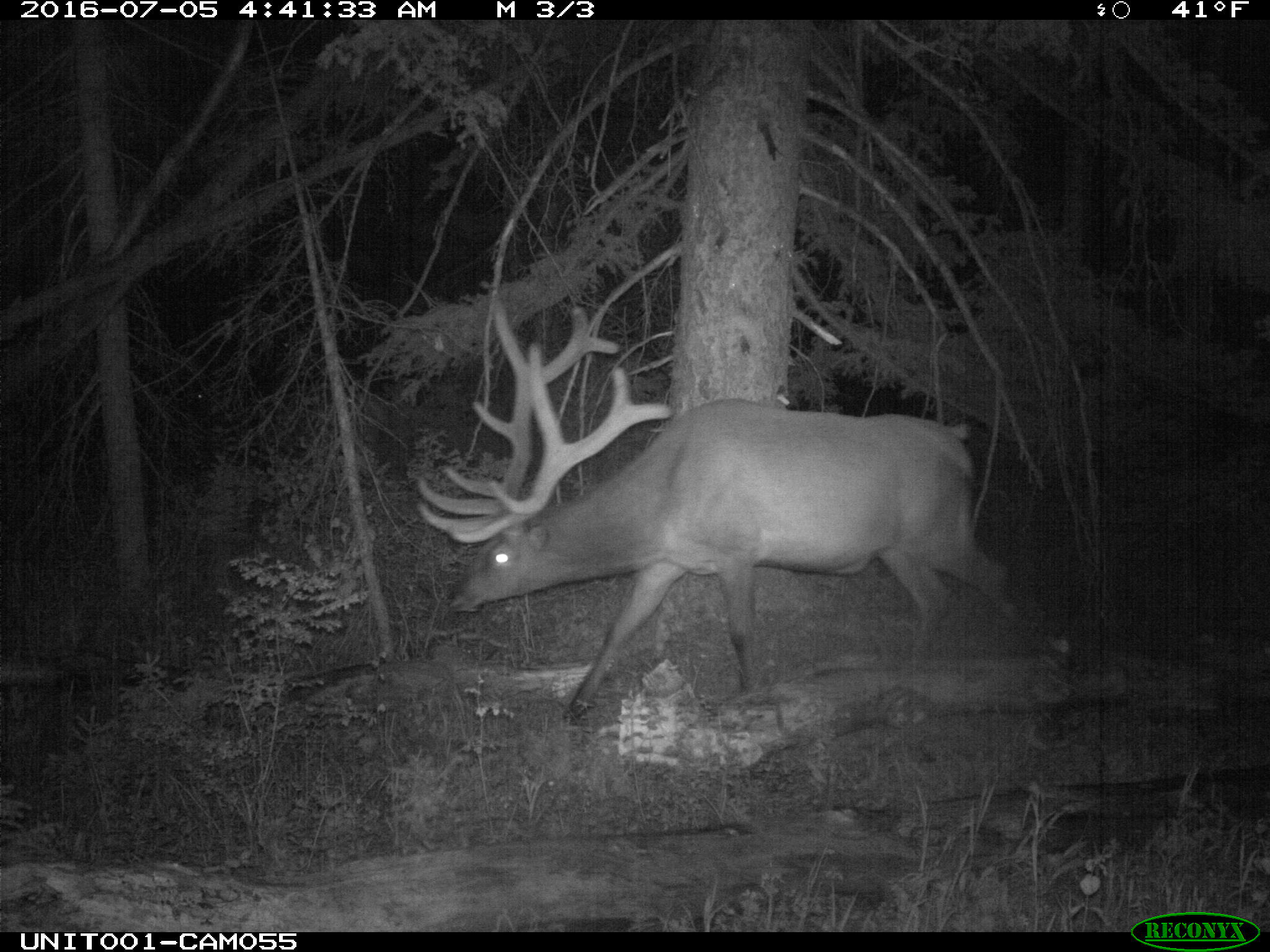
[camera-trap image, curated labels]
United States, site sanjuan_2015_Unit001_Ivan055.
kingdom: Animalia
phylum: Chordata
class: Mammalia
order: Artiodactyla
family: Cervidae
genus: Cervus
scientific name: Cervus elaphus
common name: red deer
Cervus elaphus (red deer).